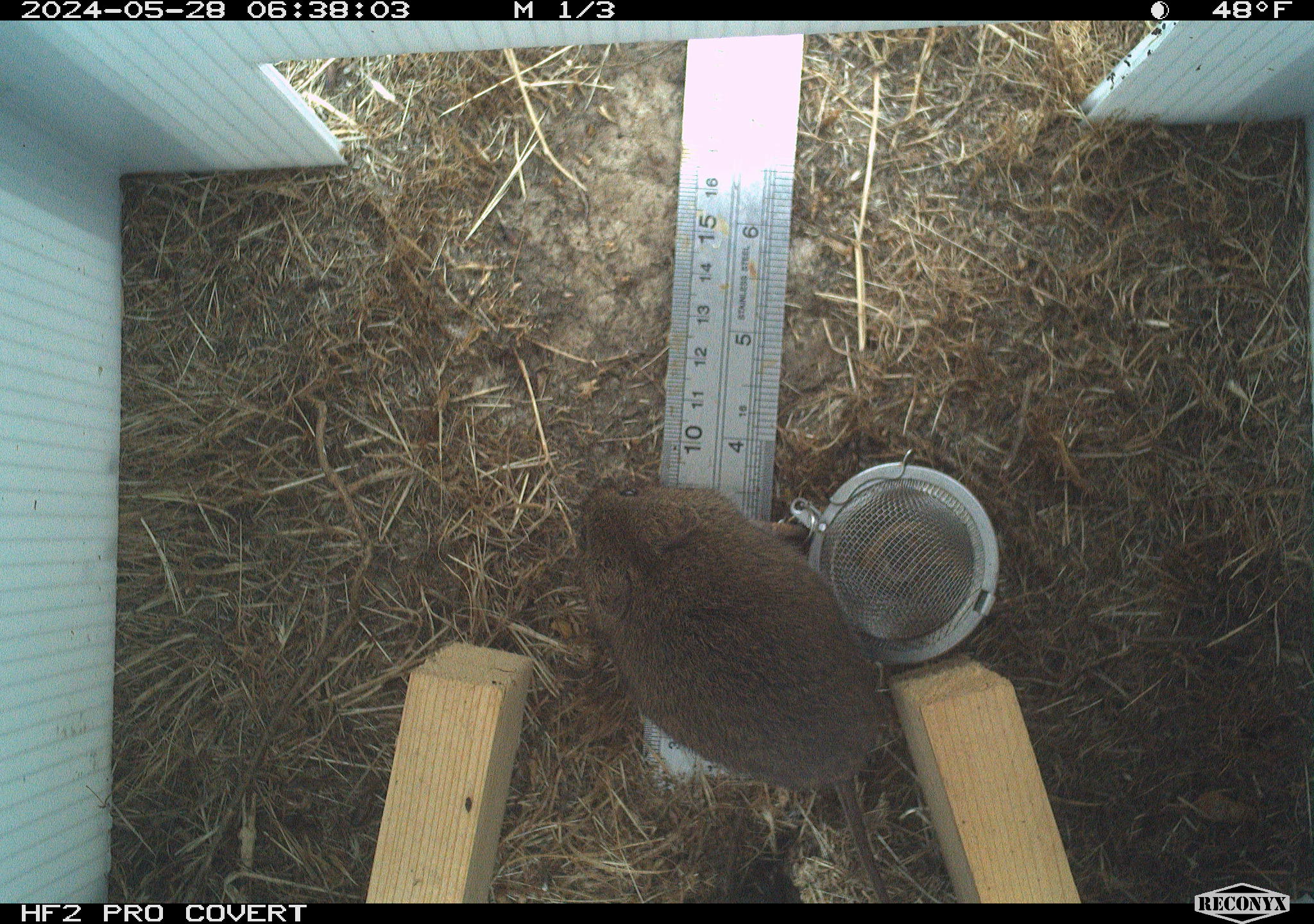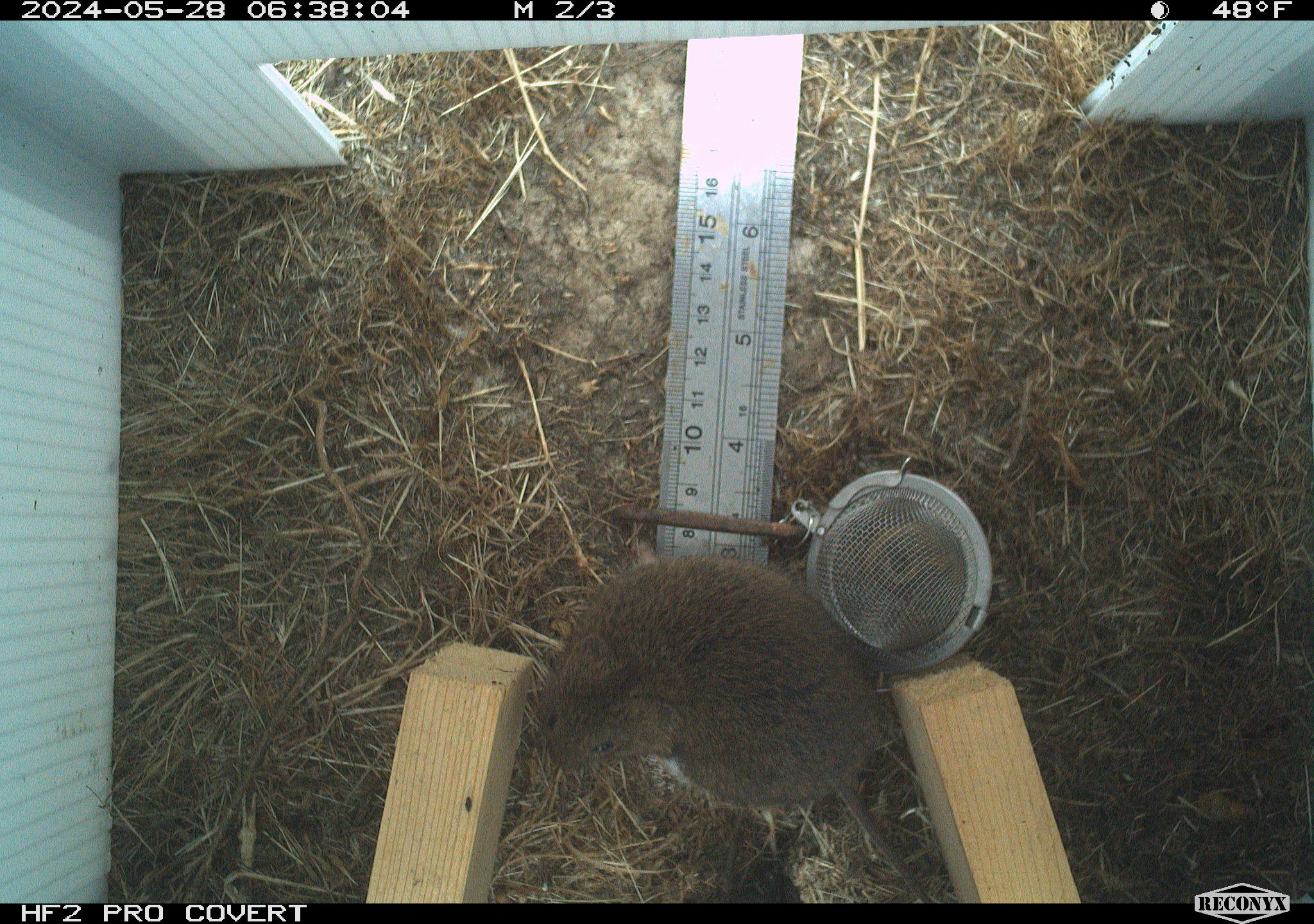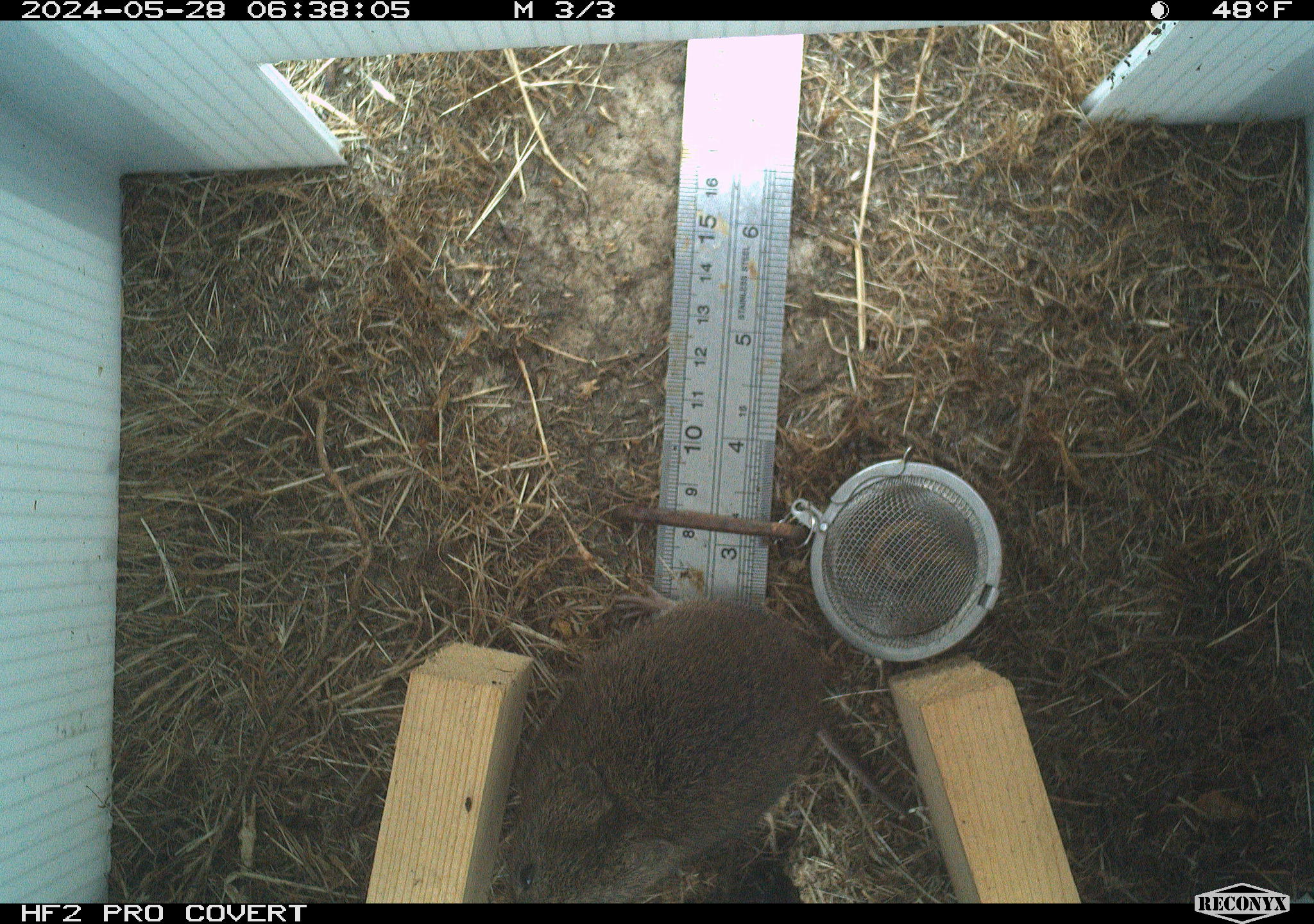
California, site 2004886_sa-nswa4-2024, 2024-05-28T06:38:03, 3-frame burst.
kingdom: Animalia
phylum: Chordata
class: Mammalia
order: Rodentia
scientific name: Rodentia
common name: rodent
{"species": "rodent (Rodentia)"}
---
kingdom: Animalia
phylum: Chordata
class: Mammalia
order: Rodentia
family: Cricetidae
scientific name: Arvicolinae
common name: voles, lemmings, and muskrats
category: arvicolinae subfamily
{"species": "arvicolinae subfamily (voles, lemmings, and muskrats) (Arvicolinae)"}